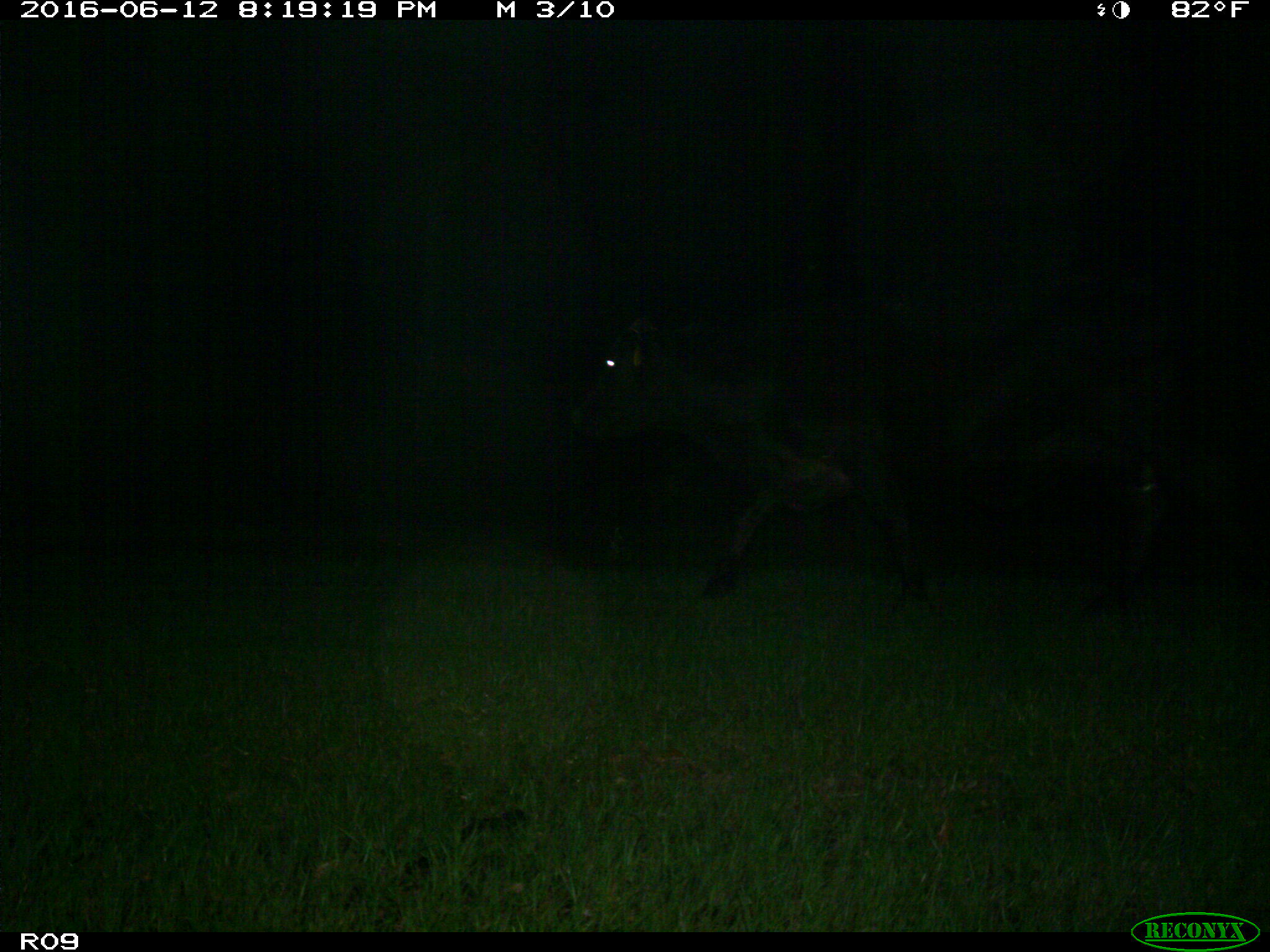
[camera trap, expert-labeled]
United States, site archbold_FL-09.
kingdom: Animalia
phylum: Chordata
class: Mammalia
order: Artiodactyla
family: Bovidae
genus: Bos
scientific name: Bos taurus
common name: domestic cow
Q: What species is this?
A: Bos taurus (domestic cow).